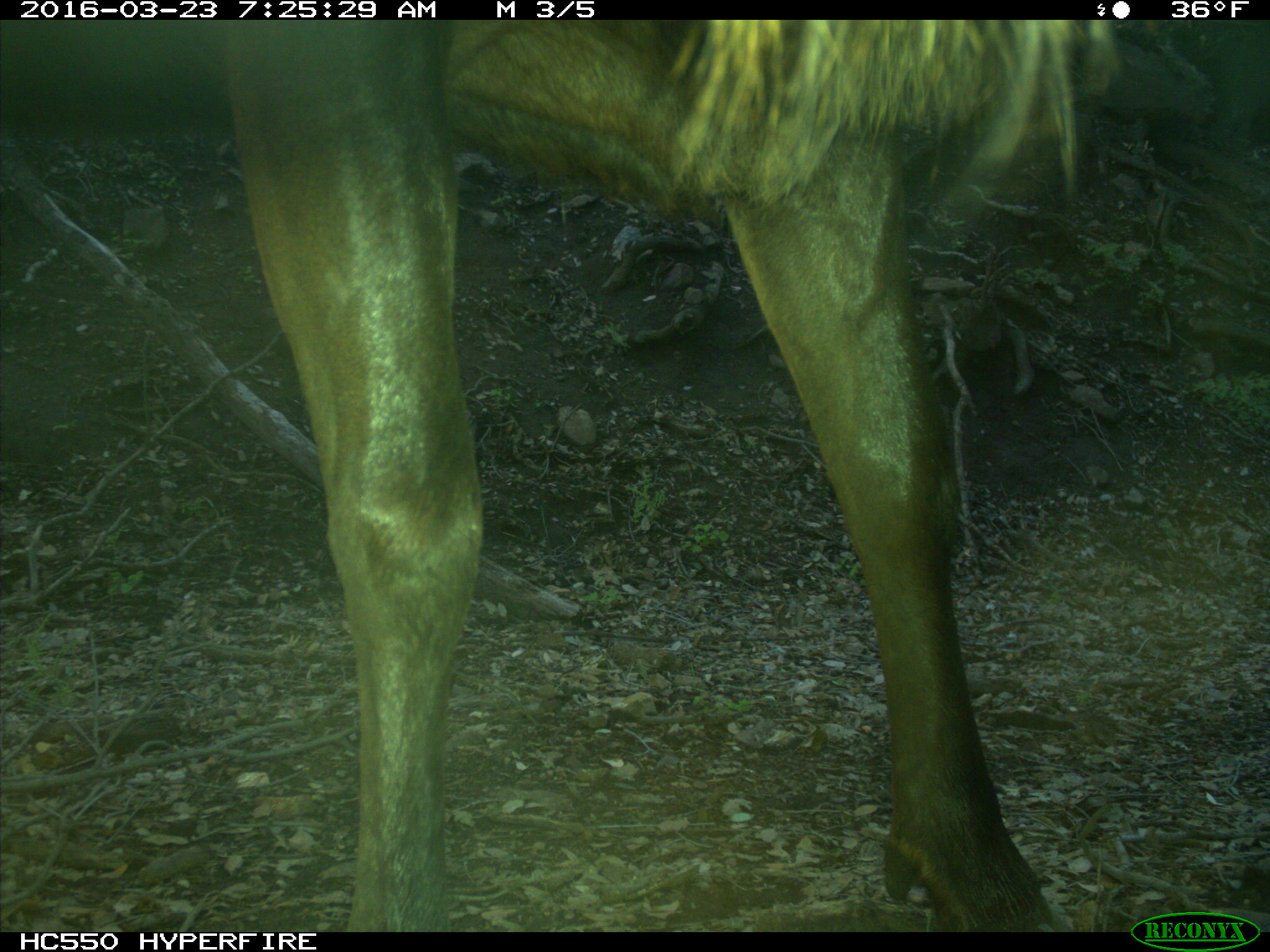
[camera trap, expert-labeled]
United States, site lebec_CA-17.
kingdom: Animalia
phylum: Chordata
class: Mammalia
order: Artiodactyla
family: Cervidae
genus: Cervus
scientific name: Cervus canadensis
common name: elk